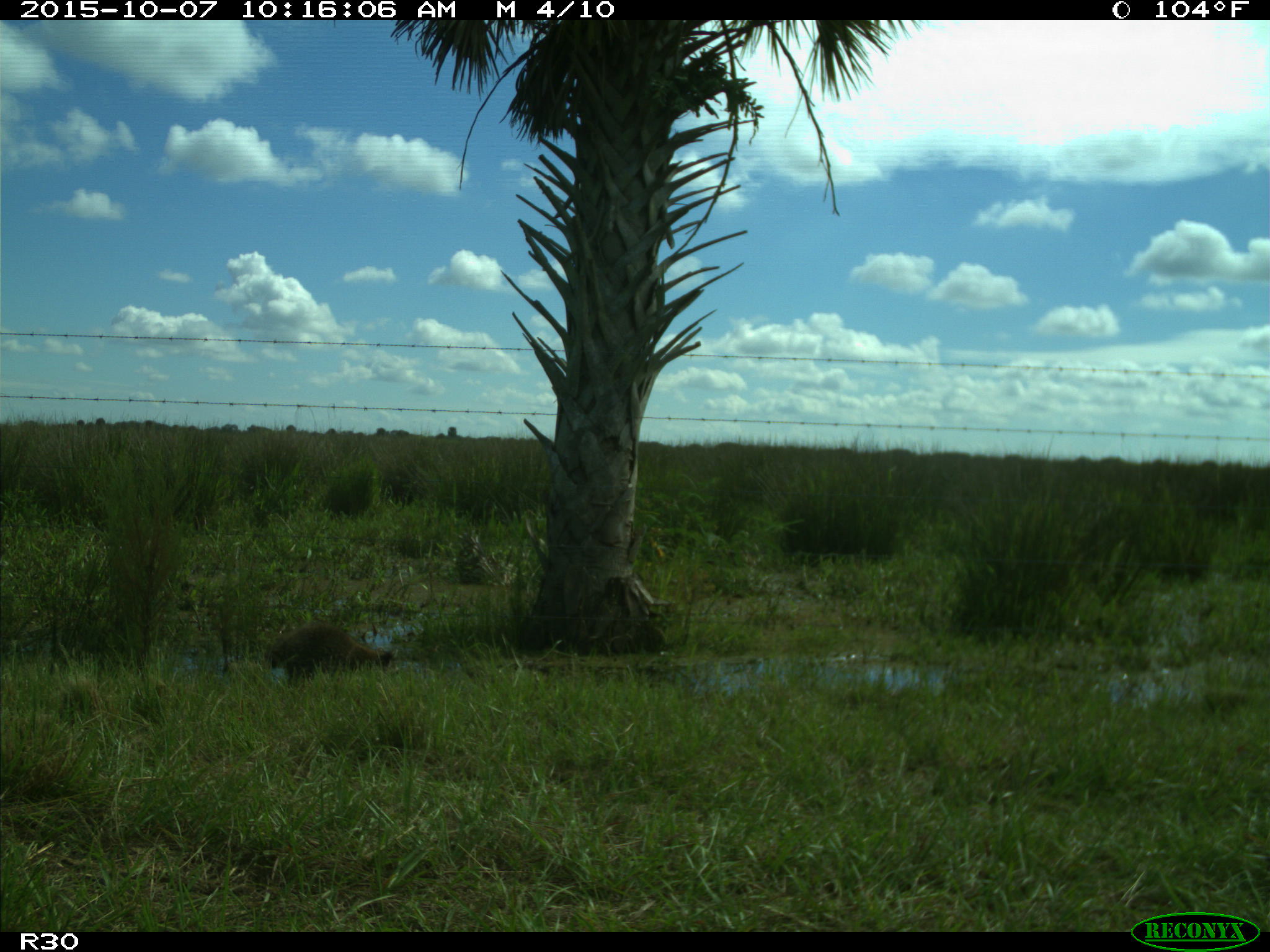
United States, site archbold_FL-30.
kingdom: Animalia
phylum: Chordata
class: Mammalia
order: Carnivora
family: Procyonidae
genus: Procyon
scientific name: Procyon lotor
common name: common raccoon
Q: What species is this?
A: Procyon lotor (common raccoon).